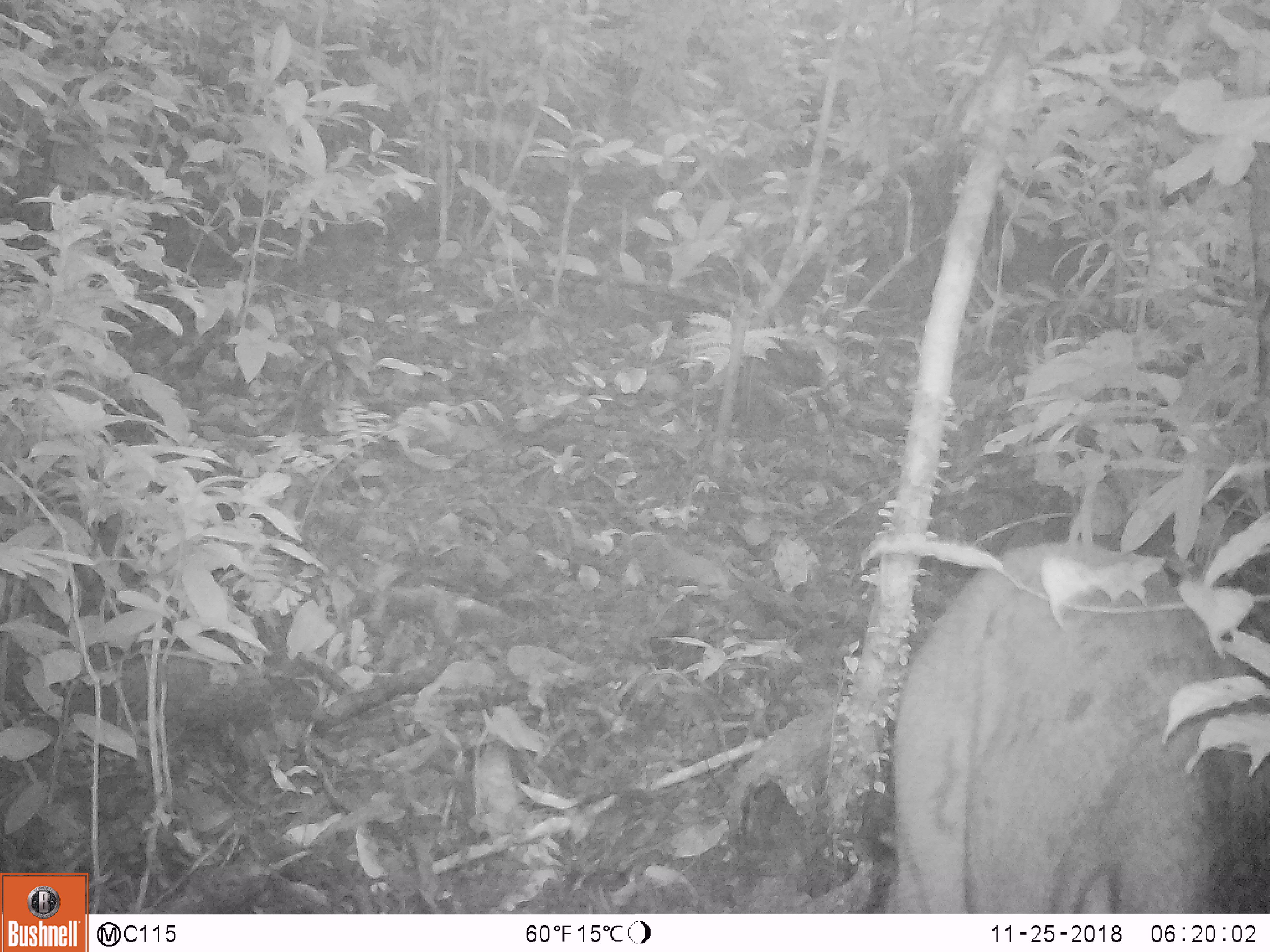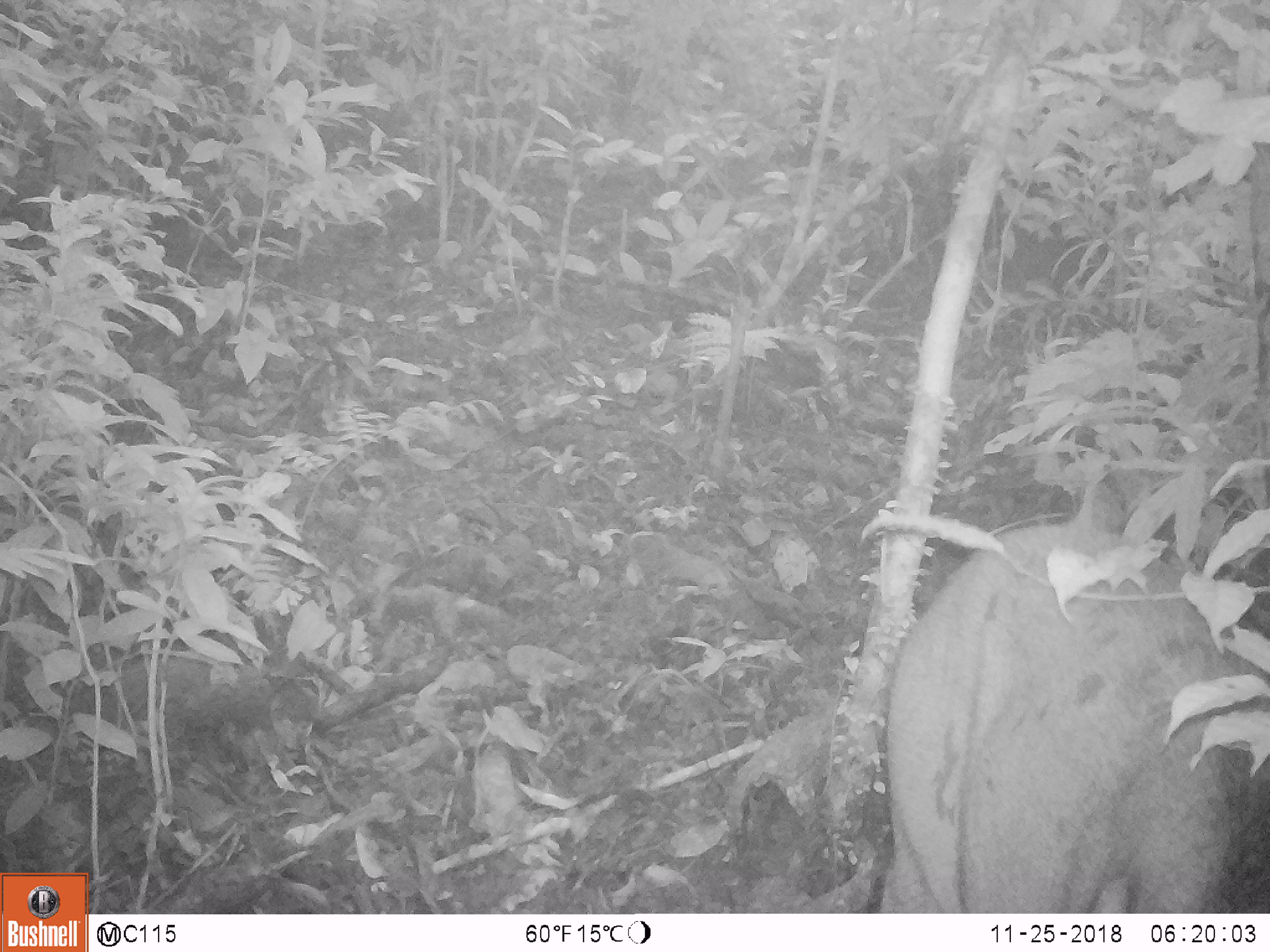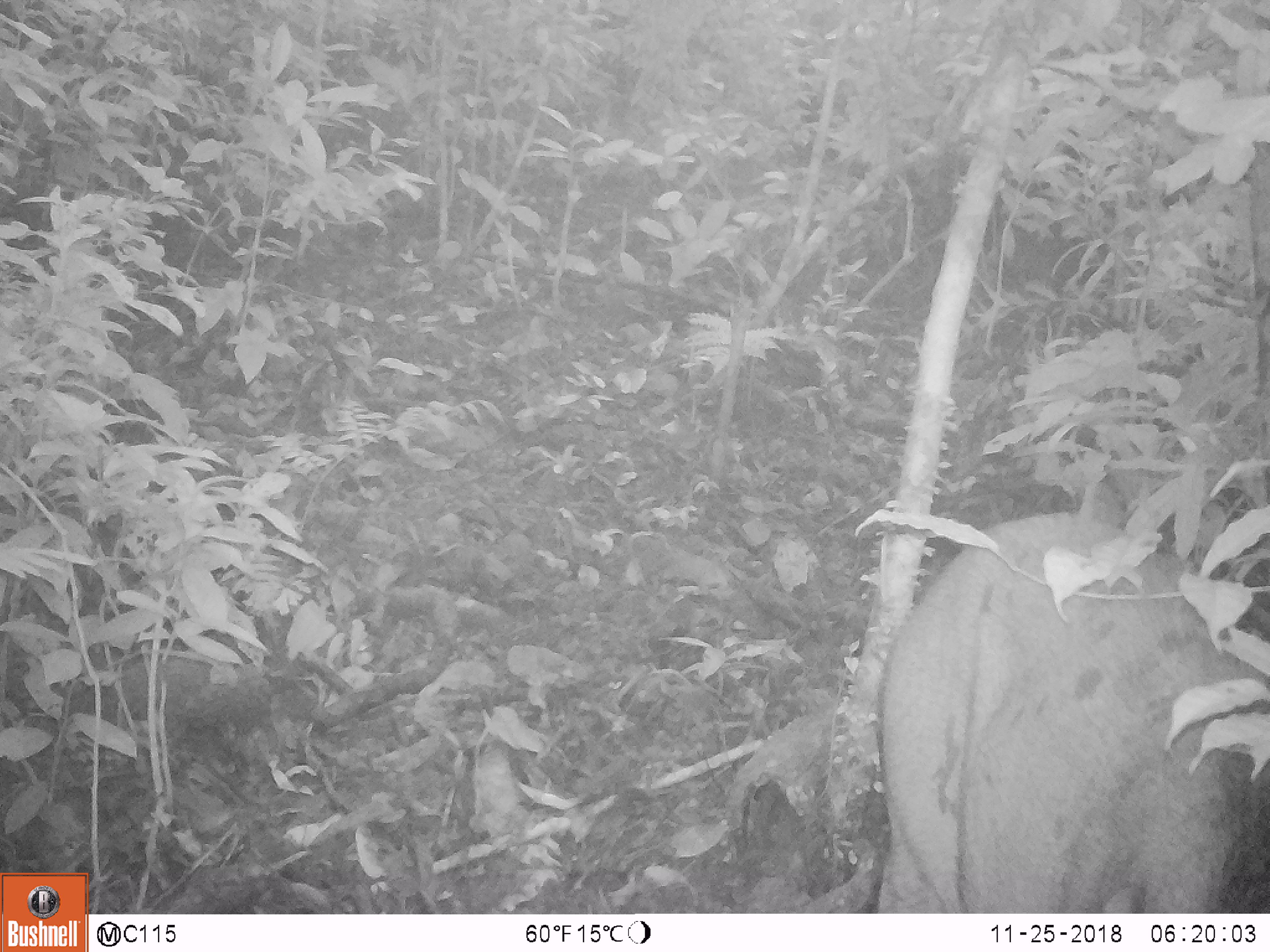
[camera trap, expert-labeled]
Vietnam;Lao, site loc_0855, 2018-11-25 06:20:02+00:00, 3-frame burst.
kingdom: Animalia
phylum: Chordata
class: Mammalia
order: Artiodactyla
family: Suidae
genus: Sus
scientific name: Sus scrofa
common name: eurasian wild pig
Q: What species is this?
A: Eurasian wild pig (Sus scrofa).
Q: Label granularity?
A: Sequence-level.